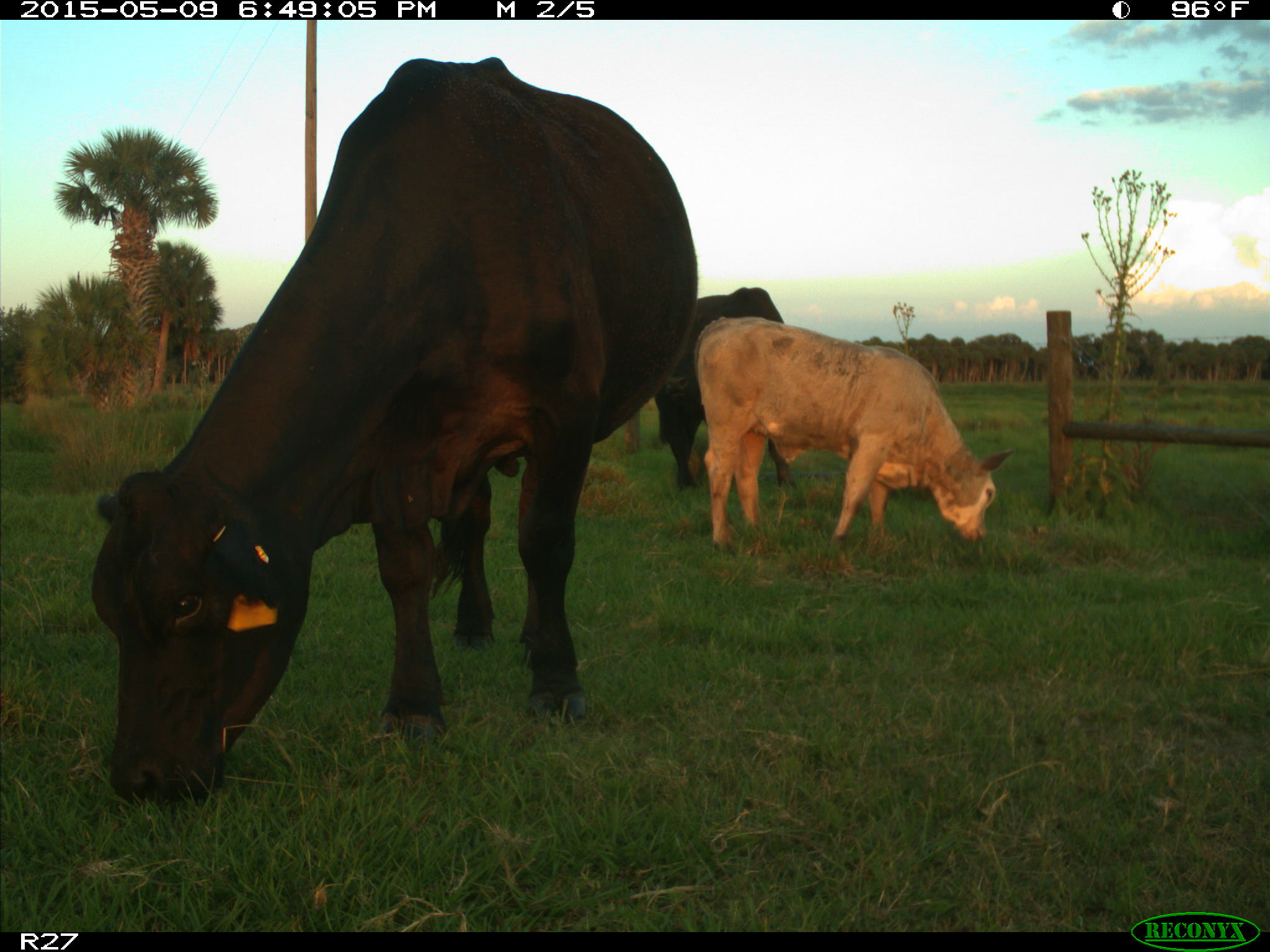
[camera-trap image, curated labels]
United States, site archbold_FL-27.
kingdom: Animalia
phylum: Chordata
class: Mammalia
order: Artiodactyla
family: Bovidae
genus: Bos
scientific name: Bos taurus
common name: domestic cow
Bos taurus (domestic cow).